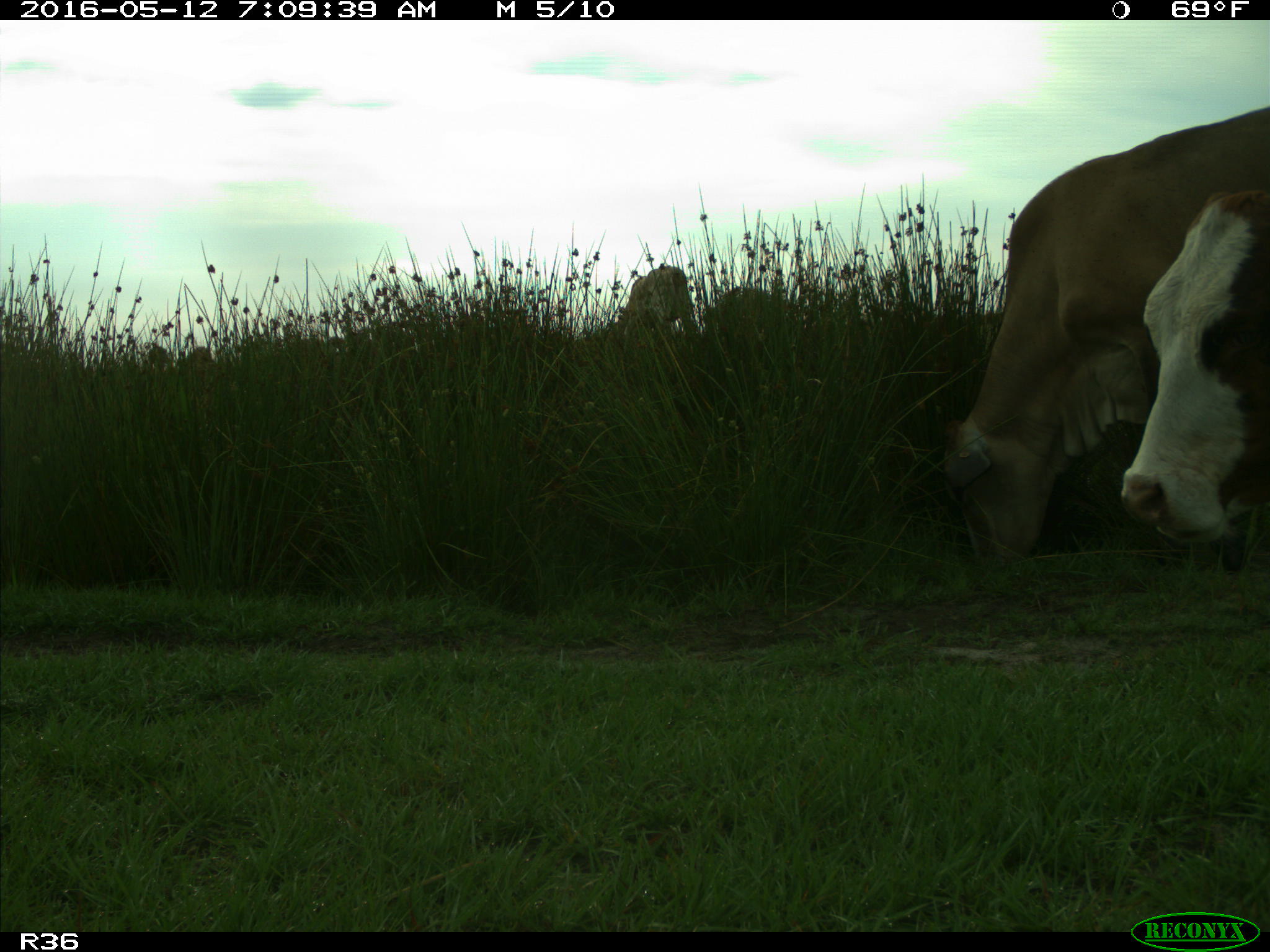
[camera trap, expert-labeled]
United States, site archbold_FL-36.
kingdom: Animalia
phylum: Chordata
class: Mammalia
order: Artiodactyla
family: Bovidae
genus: Bos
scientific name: Bos taurus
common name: domestic cow